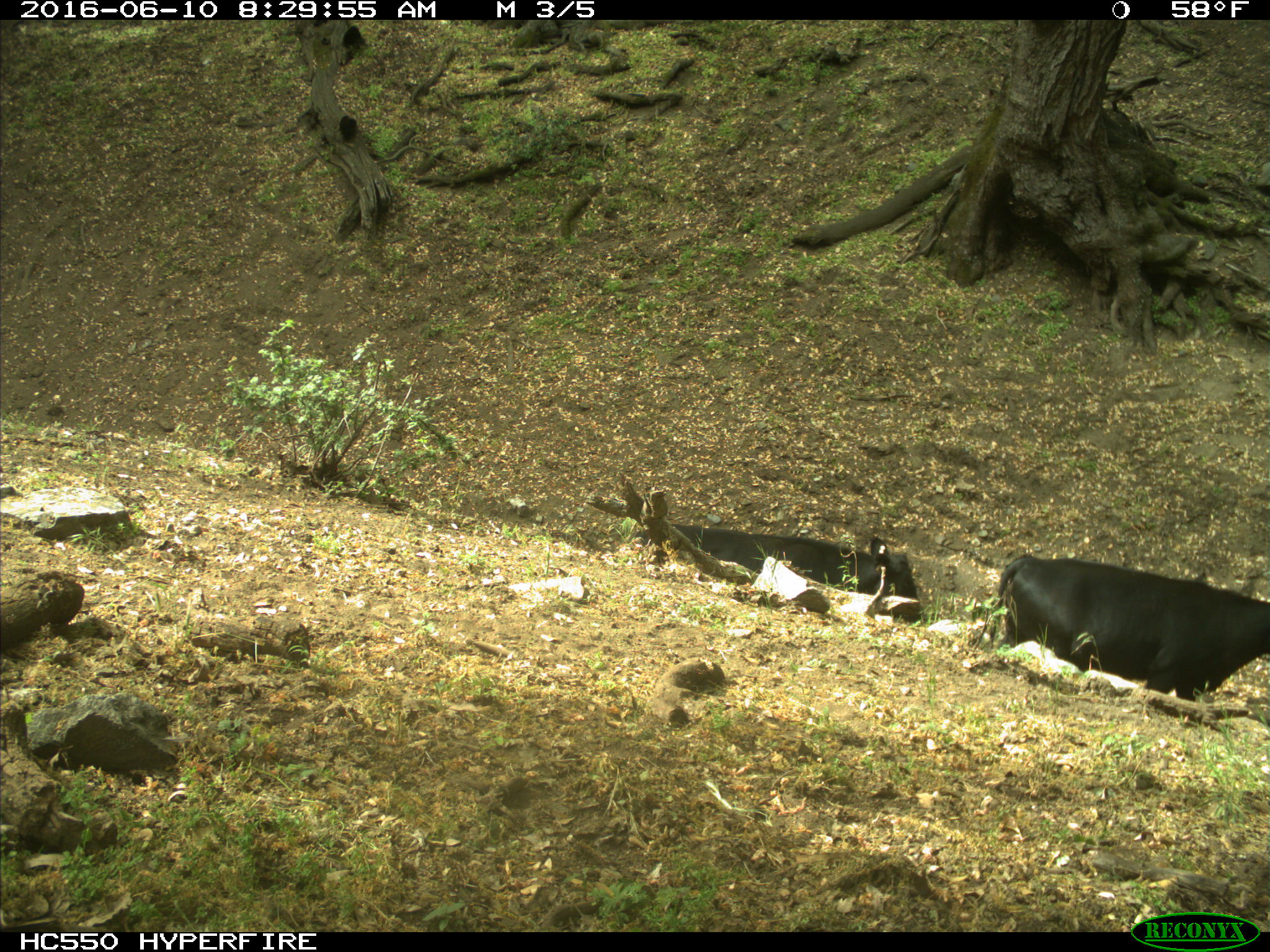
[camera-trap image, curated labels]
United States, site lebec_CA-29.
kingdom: Animalia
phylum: Chordata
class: Mammalia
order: Artiodactyla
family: Bovidae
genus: Bos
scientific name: Bos taurus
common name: domestic cow